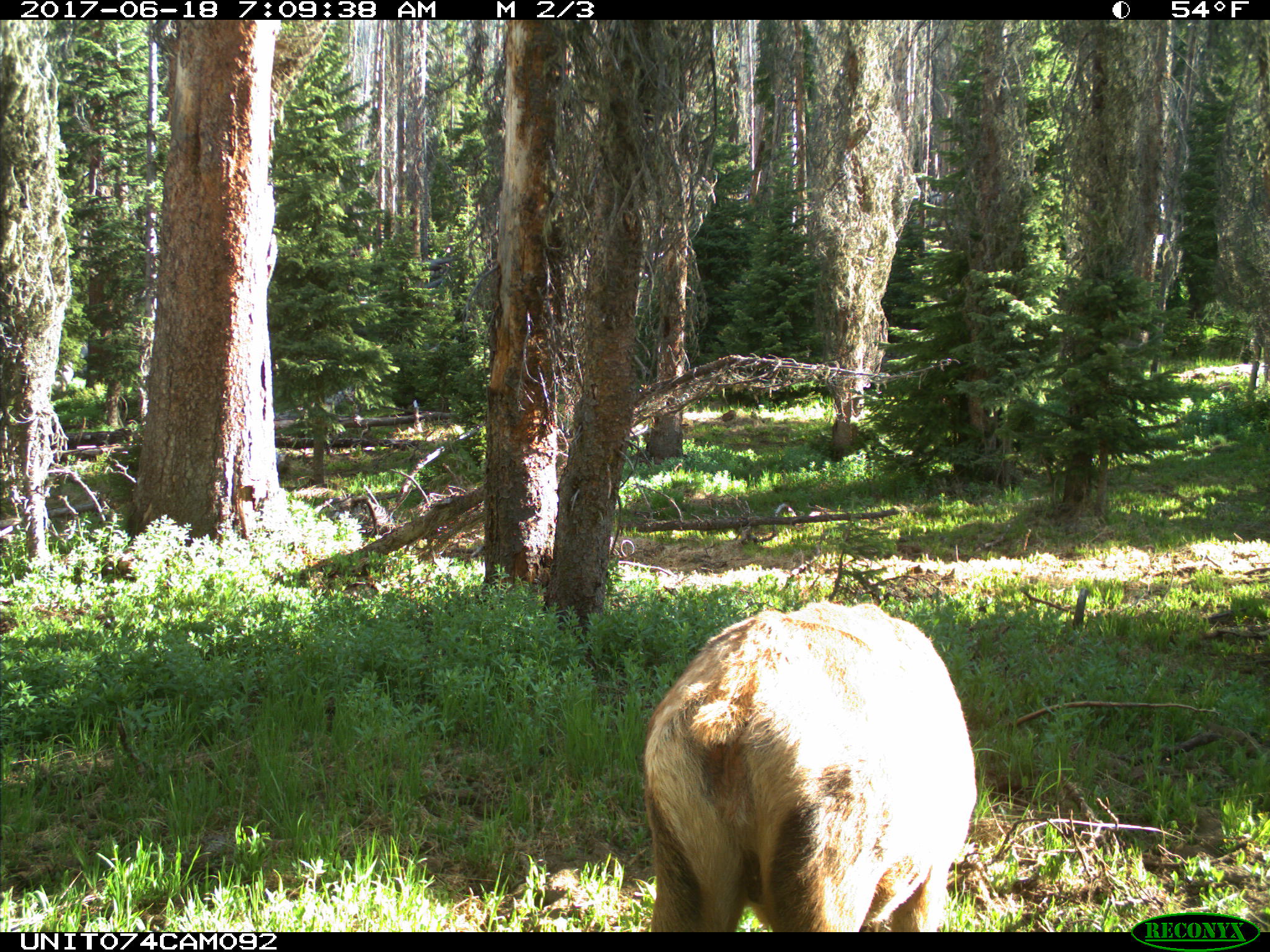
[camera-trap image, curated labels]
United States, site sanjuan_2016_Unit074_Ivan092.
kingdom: Animalia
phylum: Chordata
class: Mammalia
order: Artiodactyla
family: Cervidae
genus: Cervus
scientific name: Cervus elaphus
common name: red deer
Cervus elaphus (red deer).